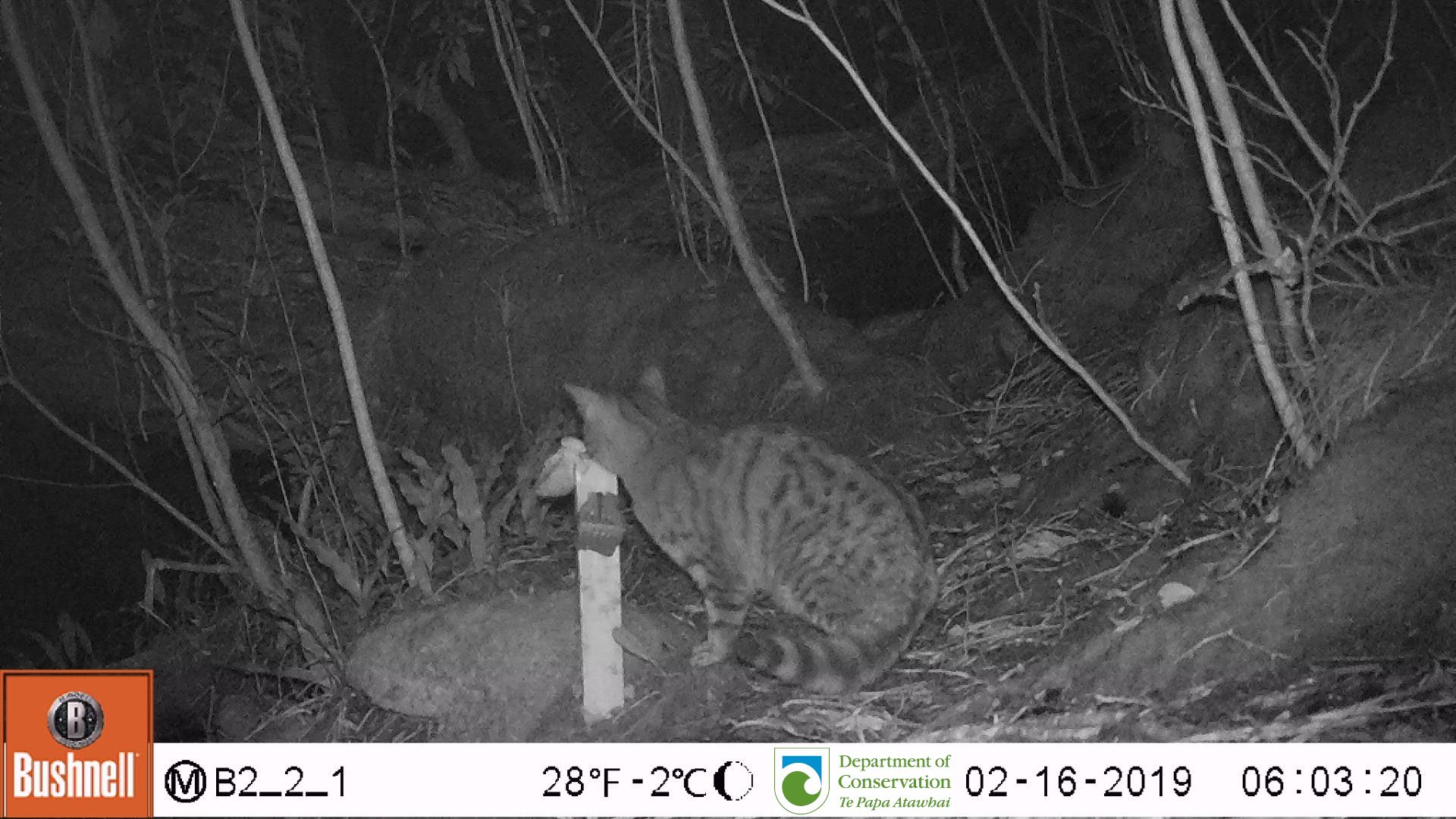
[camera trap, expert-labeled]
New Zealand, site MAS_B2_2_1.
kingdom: Animalia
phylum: Chordata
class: Mammalia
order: Carnivora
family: Felidae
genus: Felis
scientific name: Felis catus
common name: domestic cat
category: cat